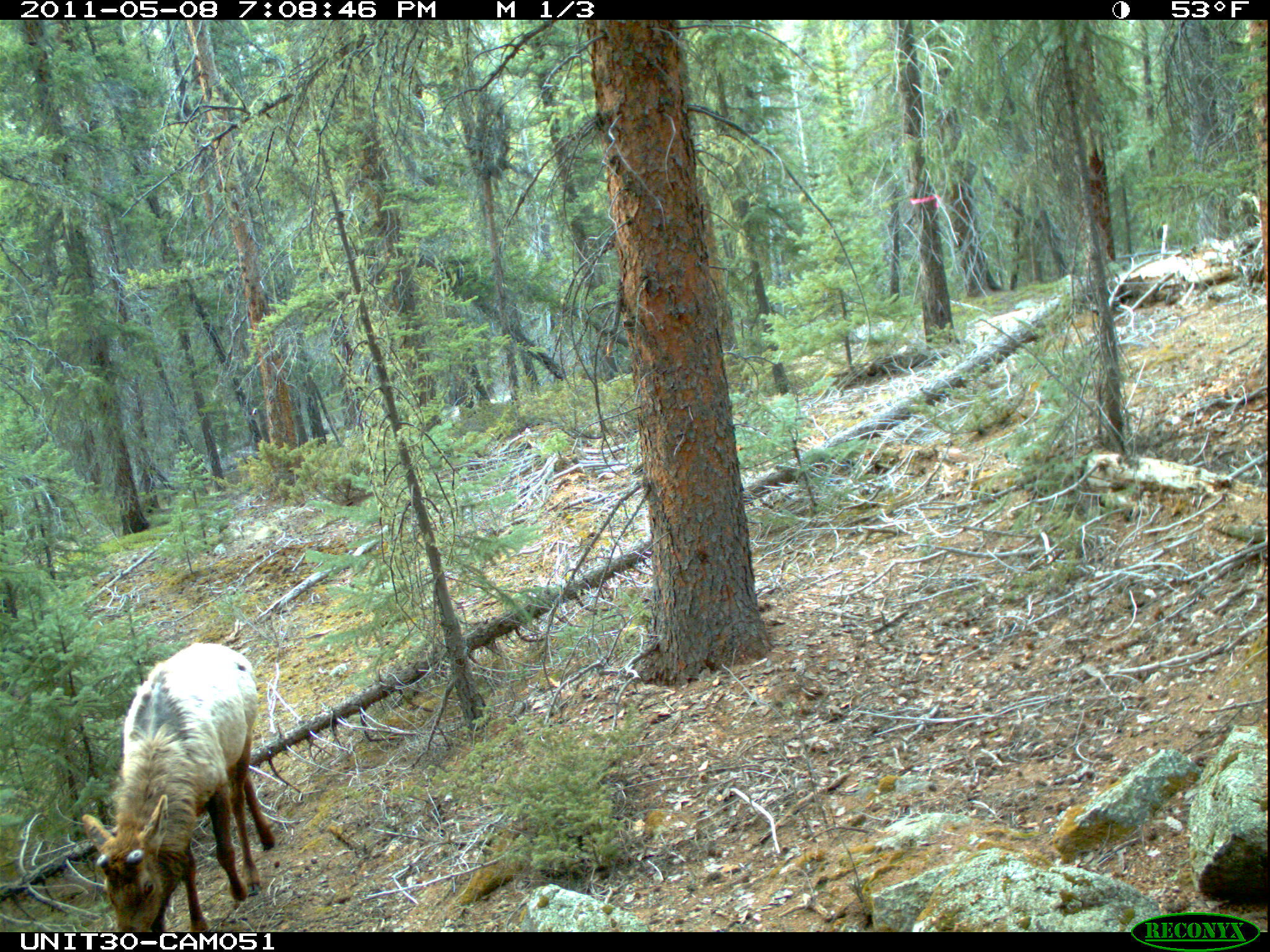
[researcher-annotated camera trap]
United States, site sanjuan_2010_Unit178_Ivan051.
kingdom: Animalia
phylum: Chordata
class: Mammalia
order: Artiodactyla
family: Cervidae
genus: Cervus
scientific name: Cervus elaphus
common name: red deer